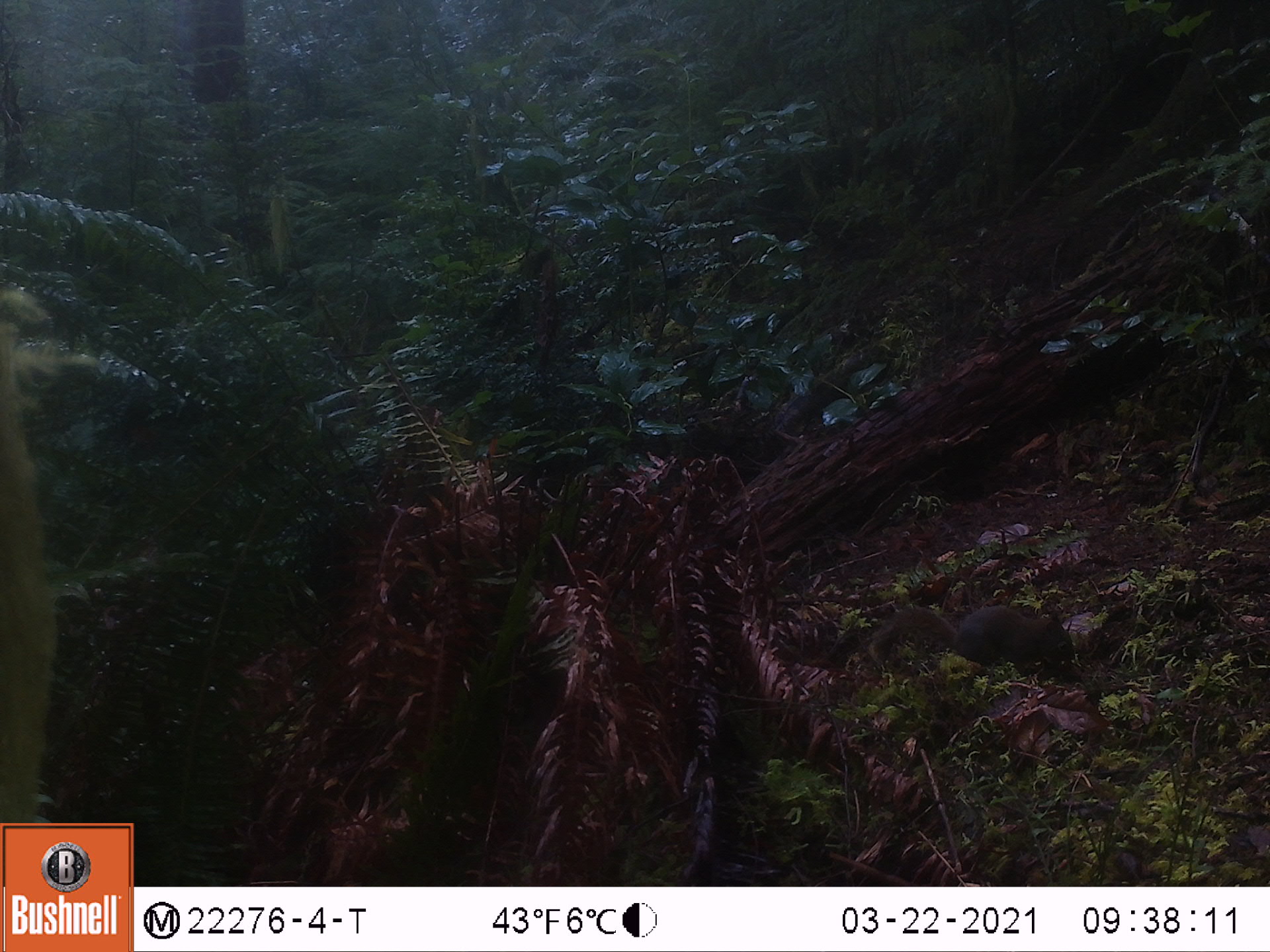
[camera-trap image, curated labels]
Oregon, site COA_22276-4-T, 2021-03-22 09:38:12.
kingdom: Animalia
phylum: Chordata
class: Mammalia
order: Rodentia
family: Sciuridae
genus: Tamiasciurus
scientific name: Tamiasciurus douglasii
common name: douglas squirrel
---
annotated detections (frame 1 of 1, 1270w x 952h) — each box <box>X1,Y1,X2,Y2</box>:
douglas squirrel: <box>837,554,1112,719</box>